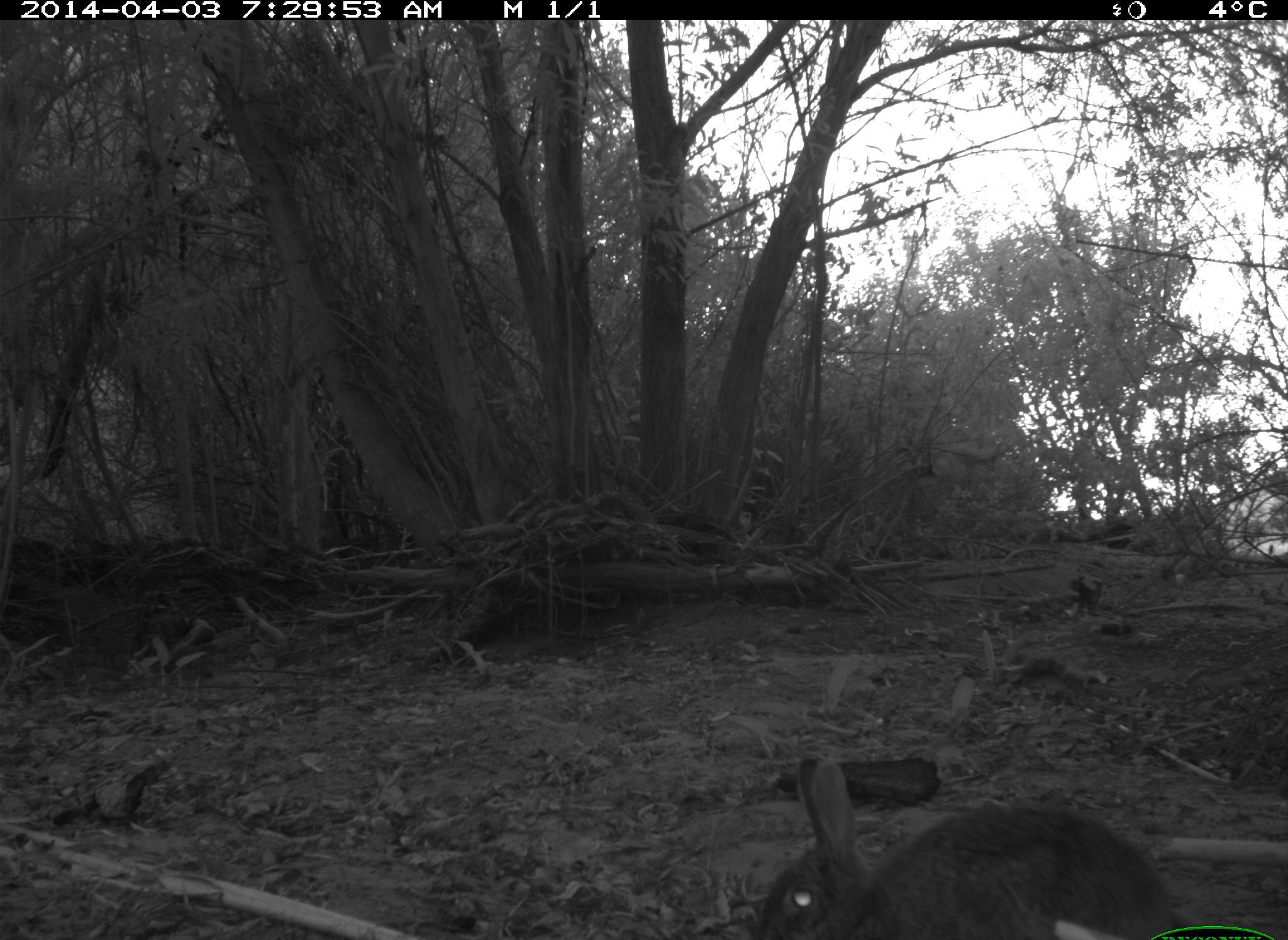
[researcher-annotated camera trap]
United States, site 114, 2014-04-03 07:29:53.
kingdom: Animalia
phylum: Chordata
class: Mammalia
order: Lagomorpha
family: Leporidae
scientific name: Leporidae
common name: rabbits and hares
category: rabbit